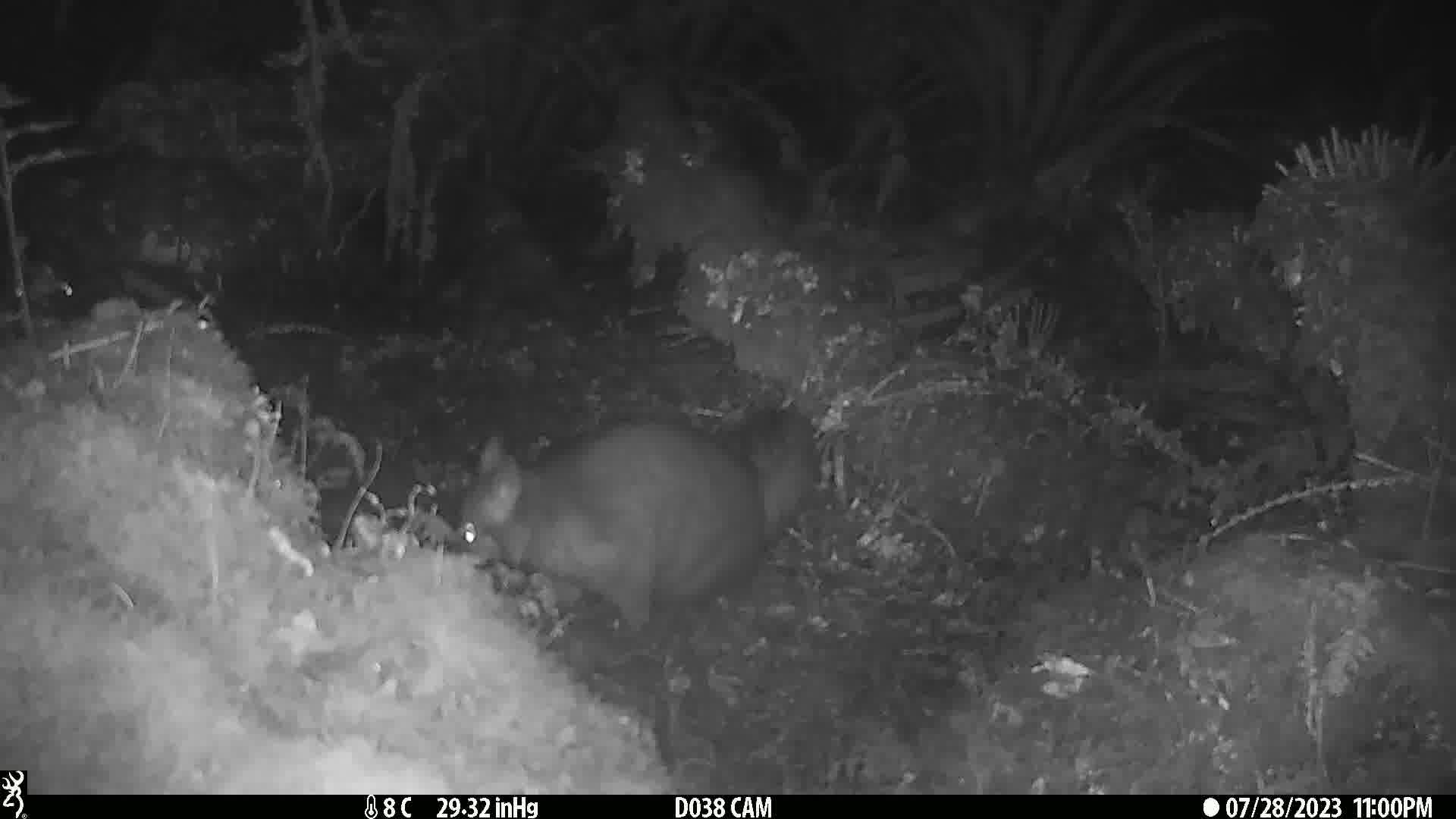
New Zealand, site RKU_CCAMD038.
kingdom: Animalia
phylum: Chordata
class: Mammalia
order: Diprotodontia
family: Phalangeridae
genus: Trichosurus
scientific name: Trichosurus vulpecula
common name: common brushtail possum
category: possum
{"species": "possum (common brushtail possum) (Trichosurus vulpecula)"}